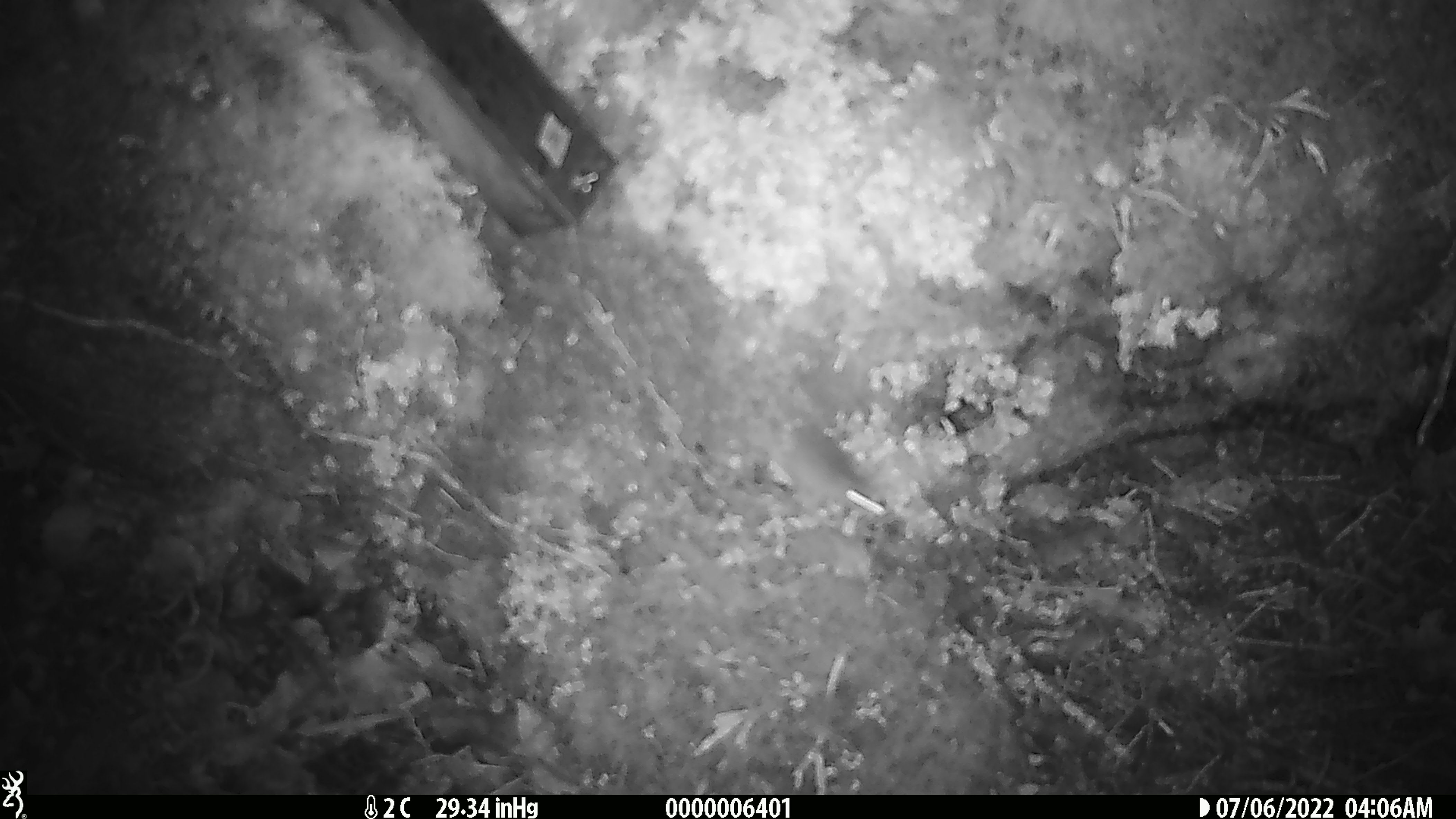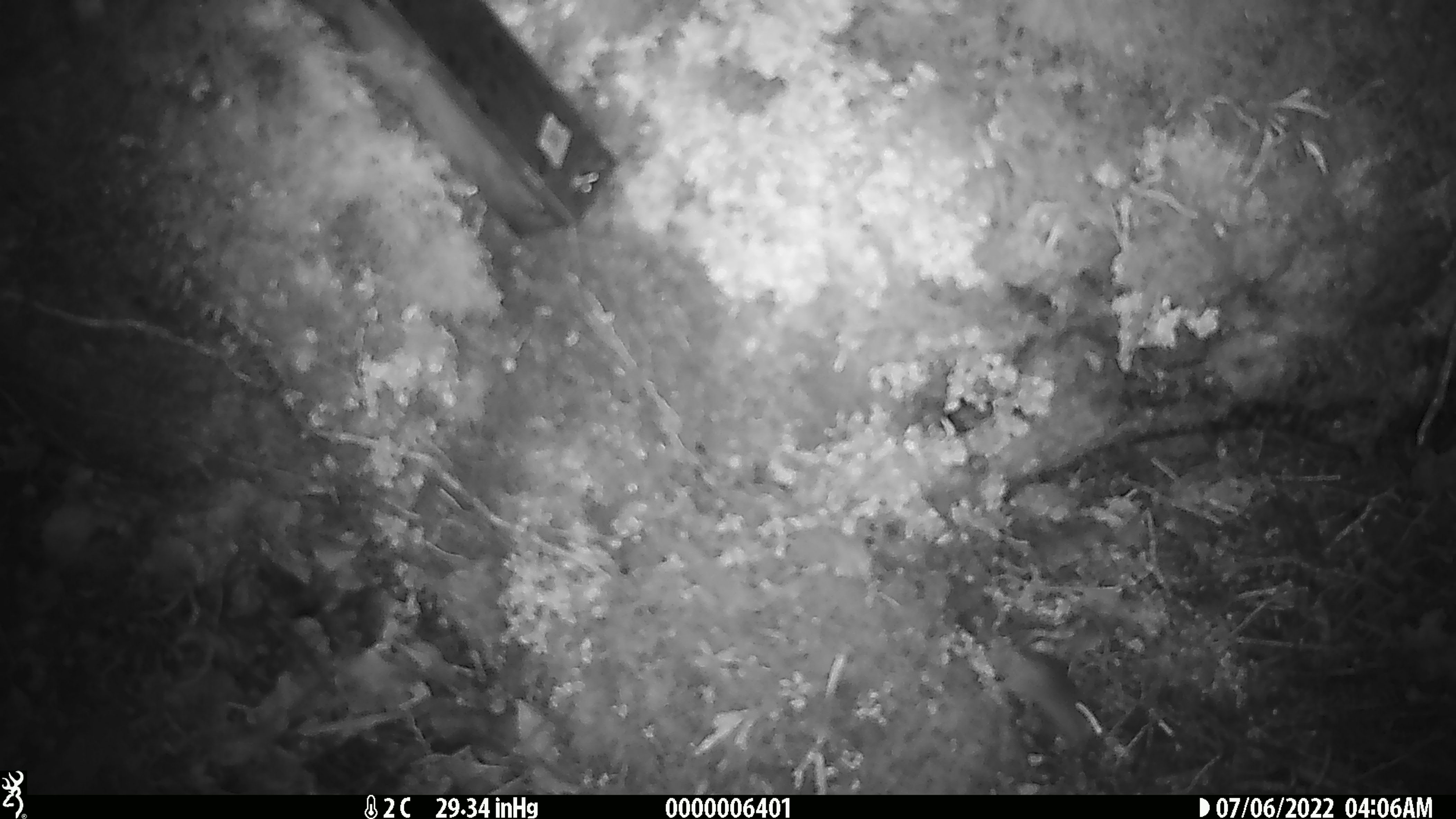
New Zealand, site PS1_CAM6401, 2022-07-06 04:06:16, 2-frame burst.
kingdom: Animalia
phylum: Chordata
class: Mammalia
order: Rodentia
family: Muridae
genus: Mus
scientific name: Mus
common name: mouse